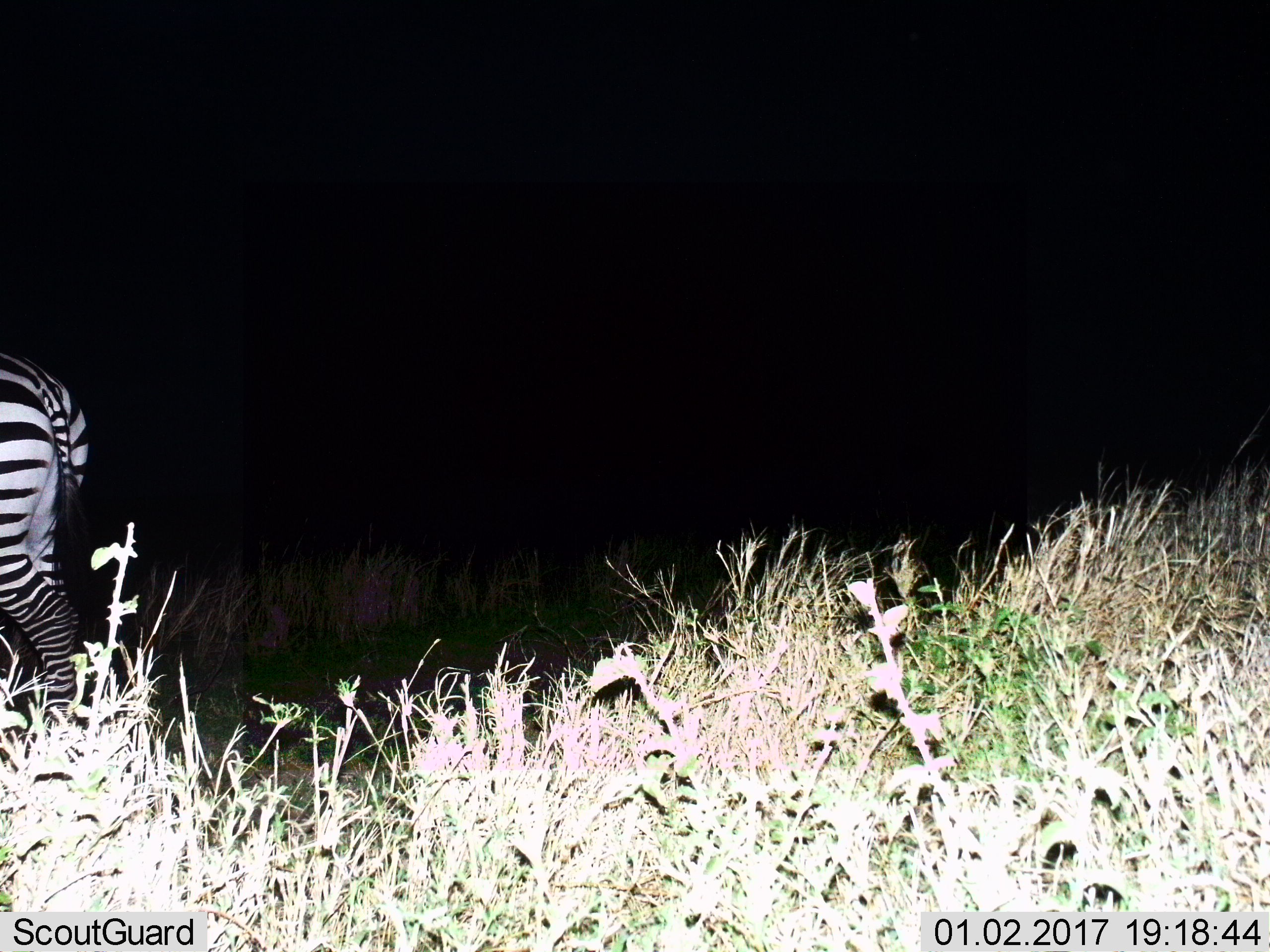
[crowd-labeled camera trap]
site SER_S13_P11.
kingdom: Animalia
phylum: Chordata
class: Mammalia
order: Perissodactyla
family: Equidae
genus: Equus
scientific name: Equus quagga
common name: plains zebra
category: zebraplains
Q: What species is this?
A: Zebraplains (plains zebra) (Equus quagga).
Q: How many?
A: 1.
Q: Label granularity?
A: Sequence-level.